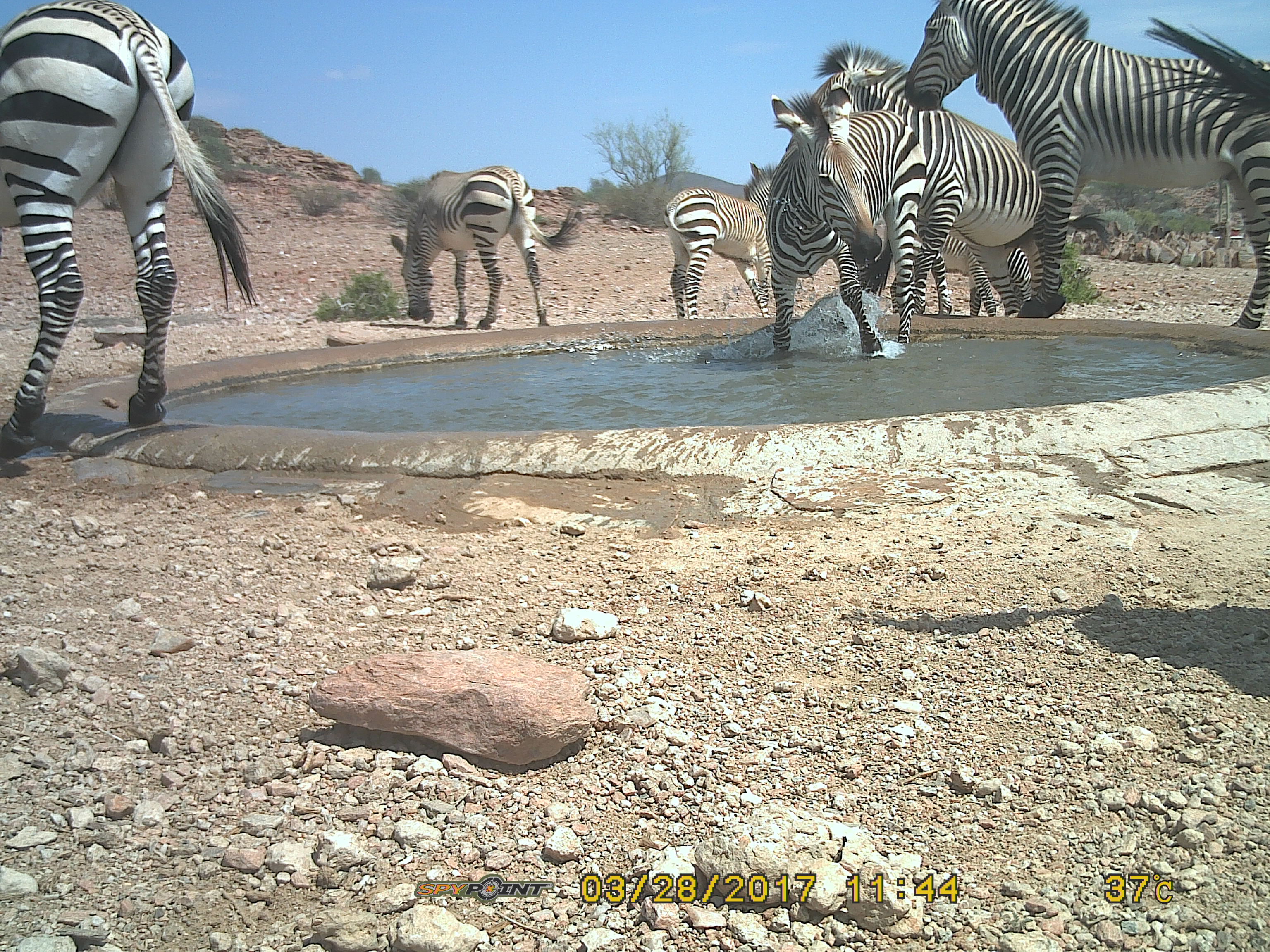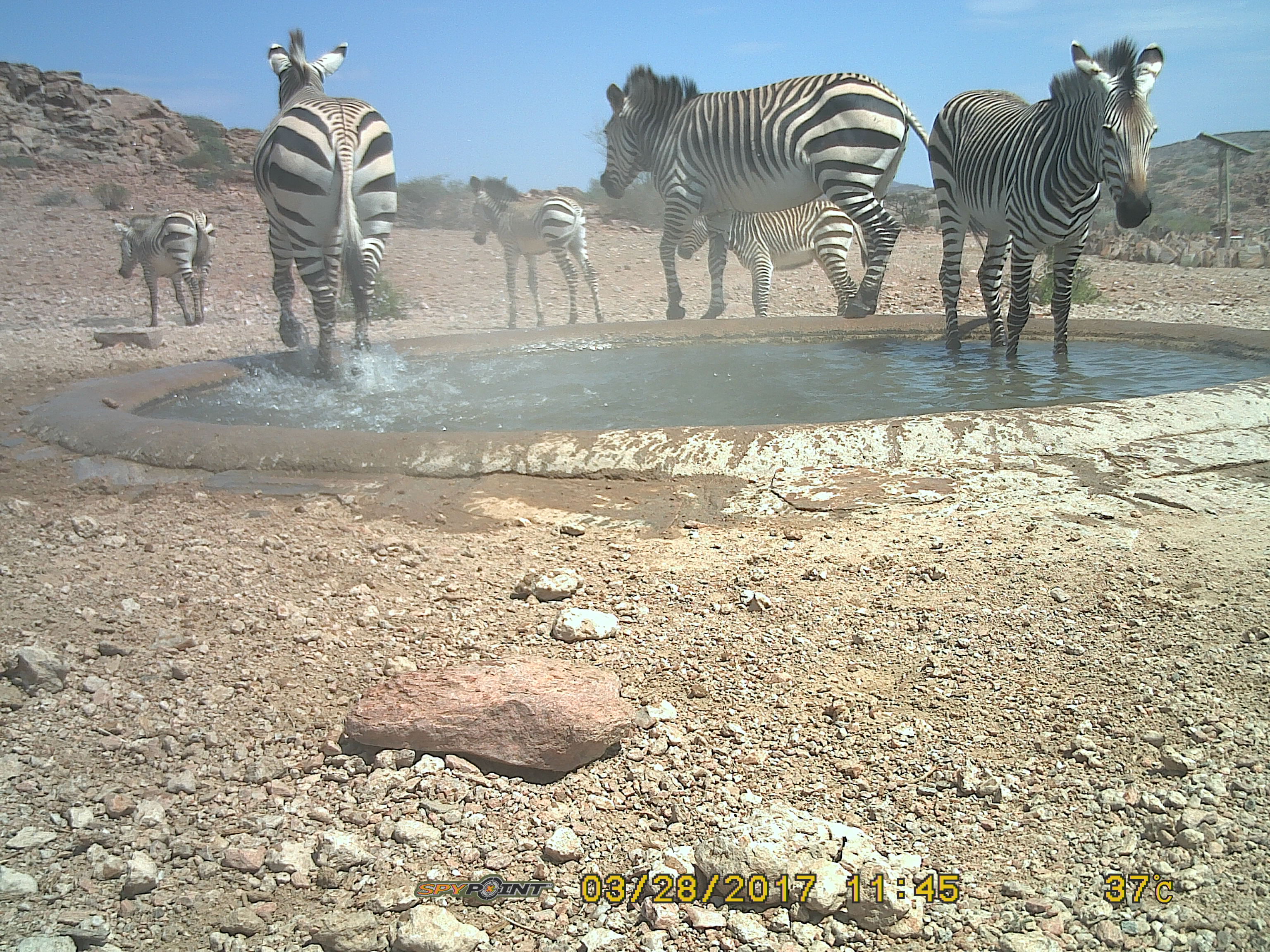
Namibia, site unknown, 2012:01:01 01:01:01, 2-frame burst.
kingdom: Animalia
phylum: Chordata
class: Mammalia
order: Perissodactyla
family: Equidae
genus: Equus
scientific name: Equus zebra hartmannae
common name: hartmann's mountain zebra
Equus zebra hartmannae (hartmann's mountain zebra).